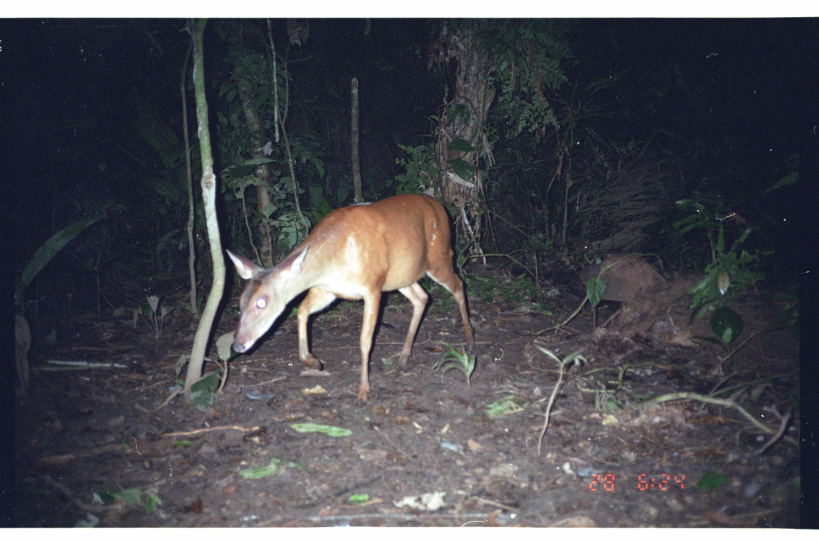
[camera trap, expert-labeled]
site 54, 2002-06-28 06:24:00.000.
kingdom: Animalia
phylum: Chordata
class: Mammalia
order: Artiodactyla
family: Cervidae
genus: Mazama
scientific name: Mazama americana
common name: red brocket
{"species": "Mazama americana (red brocket)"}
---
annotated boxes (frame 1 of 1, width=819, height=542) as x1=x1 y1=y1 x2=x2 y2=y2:
mazama americana: x1=223 y1=192 x2=477 y2=410